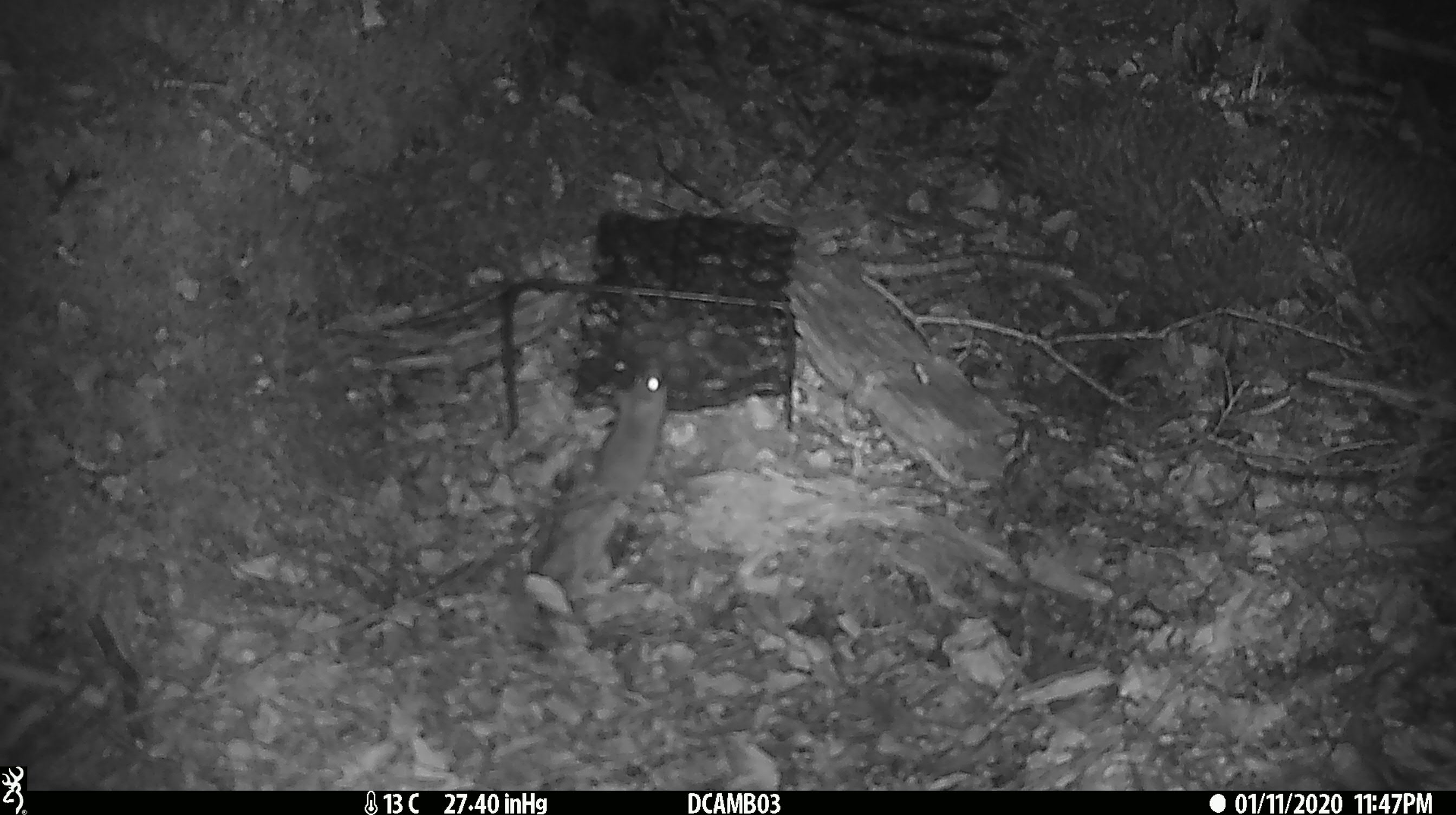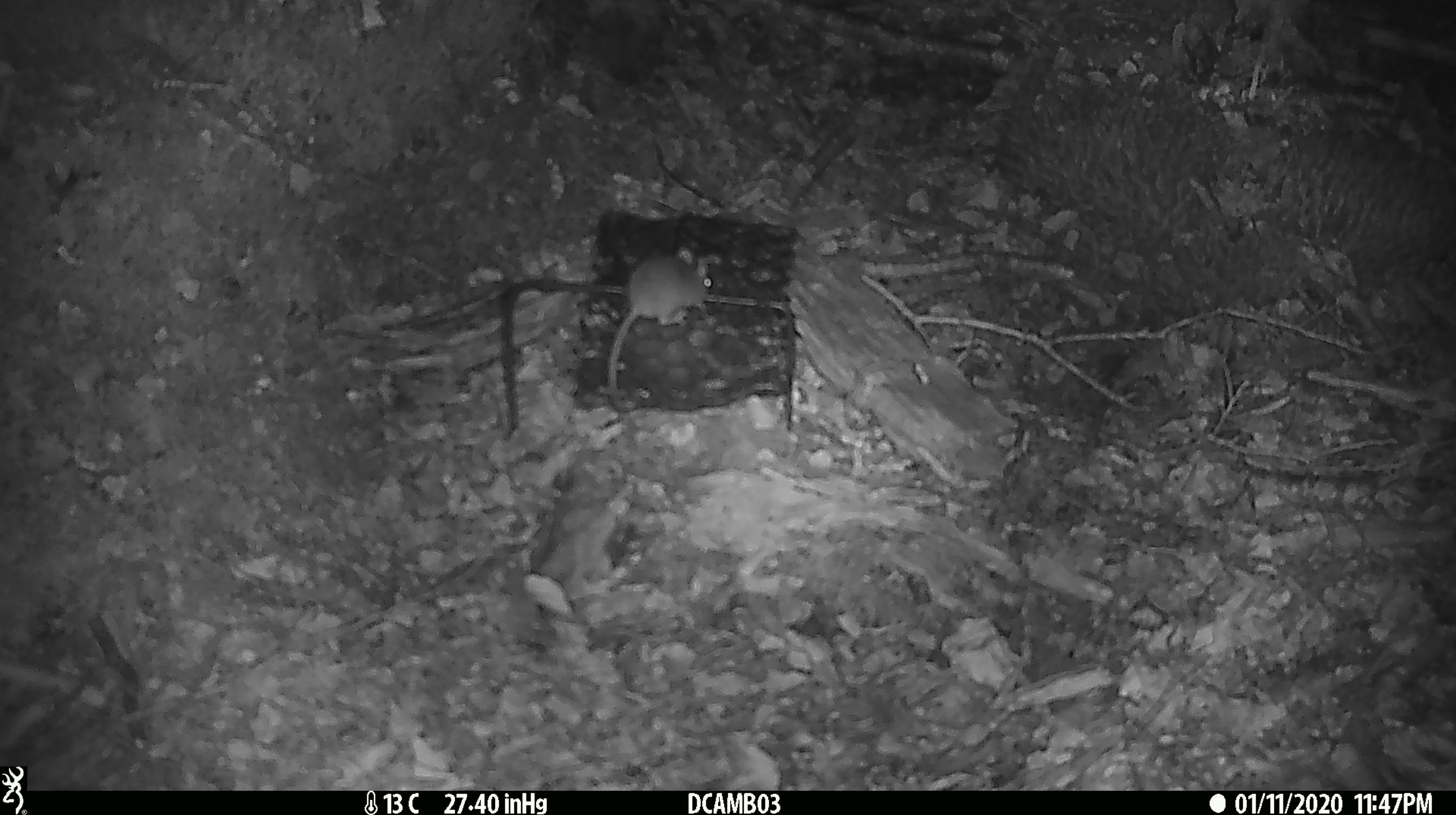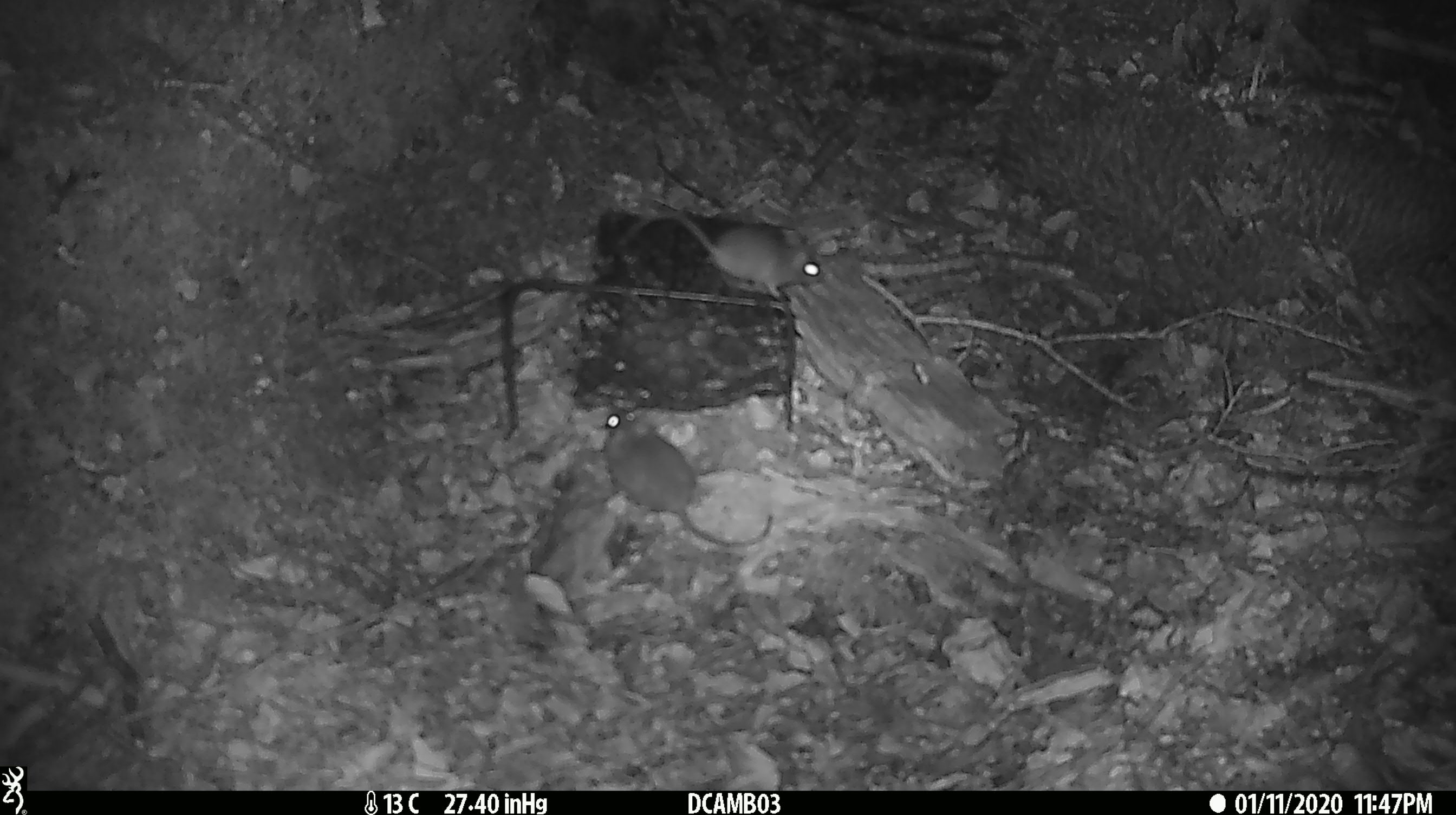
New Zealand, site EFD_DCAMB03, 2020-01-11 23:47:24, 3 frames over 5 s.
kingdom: Animalia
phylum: Chordata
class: Mammalia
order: Rodentia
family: Muridae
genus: Mus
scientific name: Mus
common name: mouse